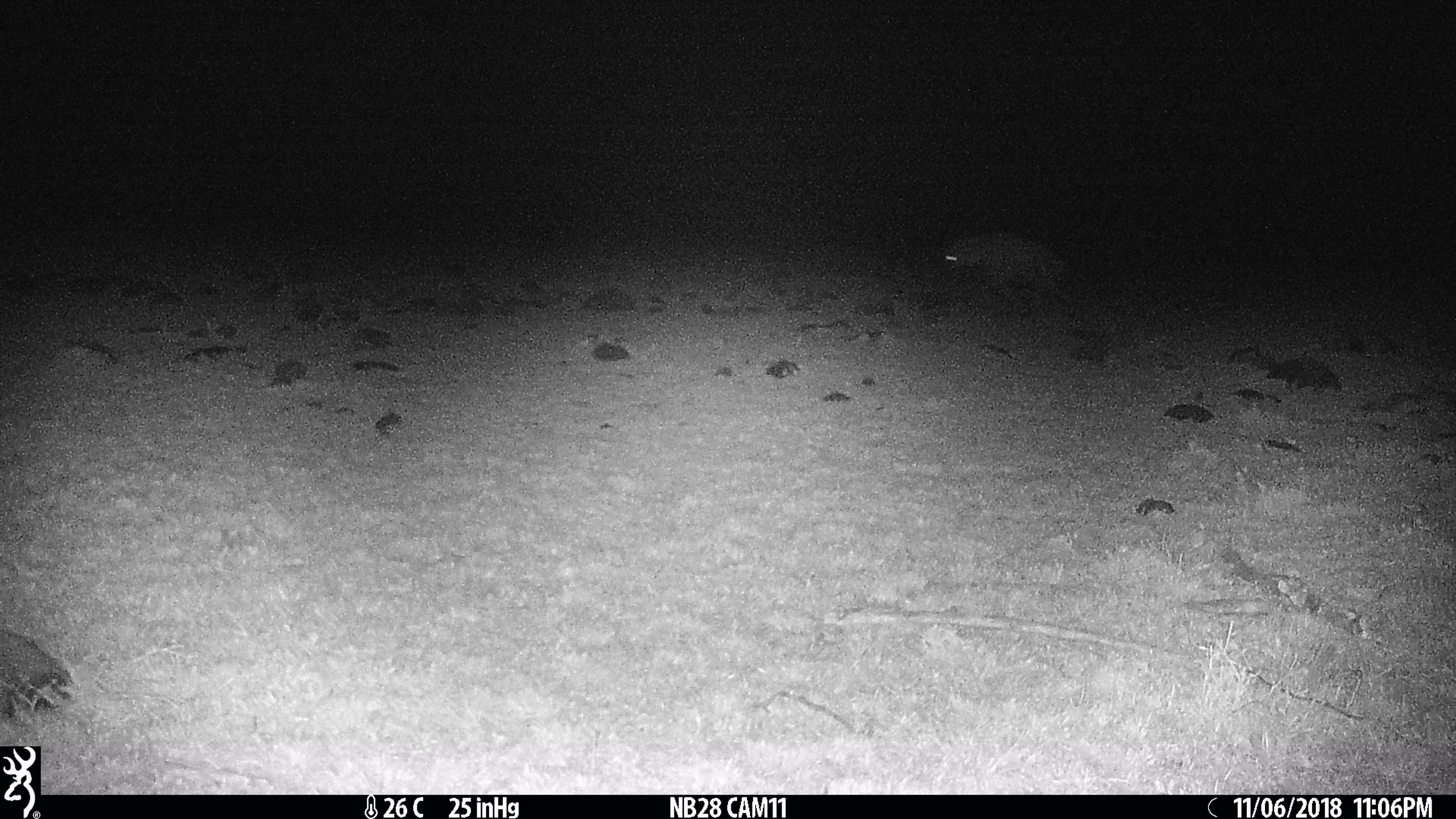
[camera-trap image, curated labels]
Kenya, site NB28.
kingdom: Animalia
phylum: Chordata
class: Mammalia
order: Carnivora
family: Hyaenidae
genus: Crocuta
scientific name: Crocuta crocuta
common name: spotted hyena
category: hyena spotted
Hyena spotted (spotted hyena) (Crocuta crocuta).